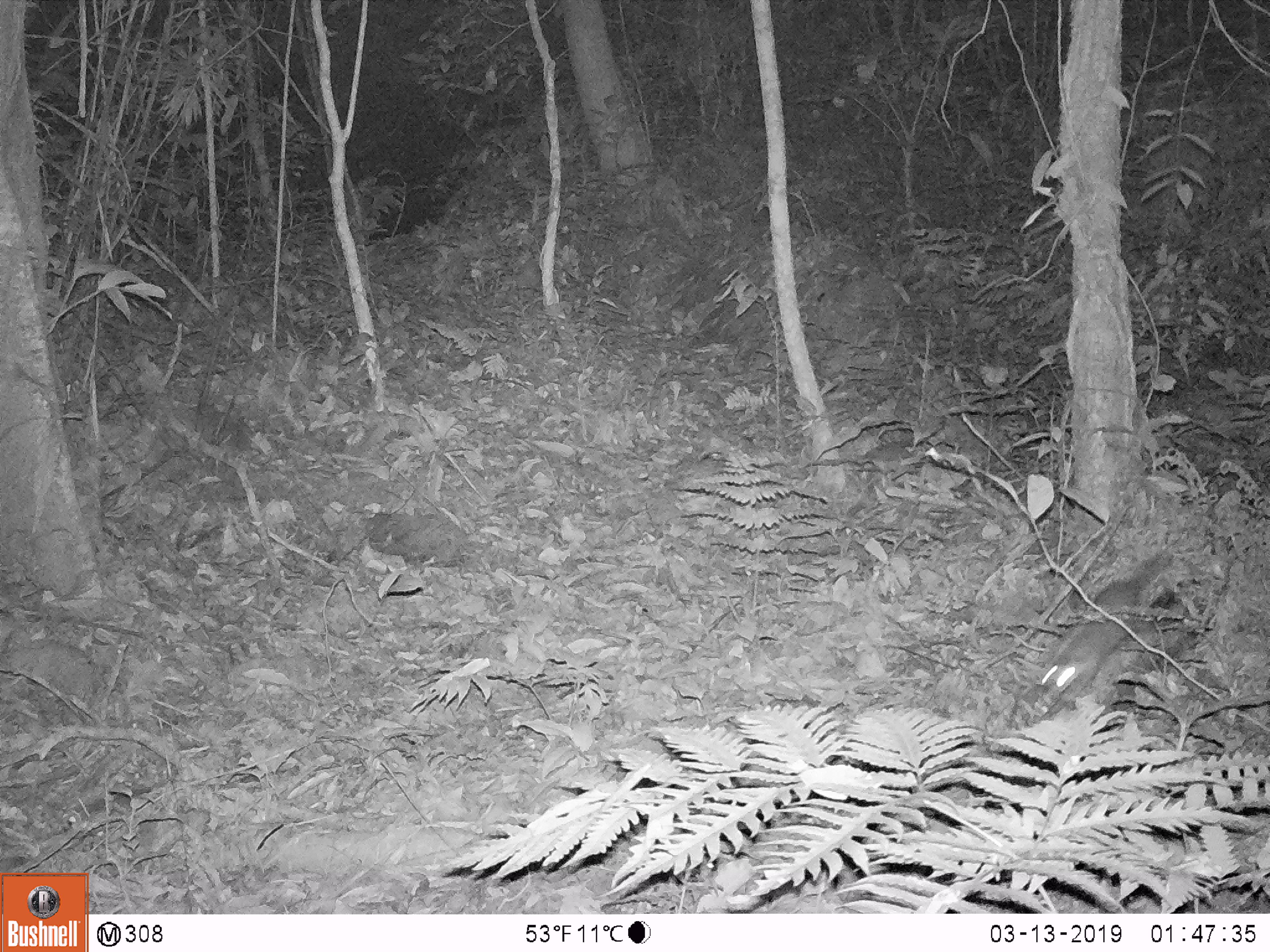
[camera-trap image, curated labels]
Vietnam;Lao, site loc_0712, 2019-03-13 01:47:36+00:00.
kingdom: Animalia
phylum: Chordata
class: Mammalia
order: Carnivora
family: Mustelidae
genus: Melogale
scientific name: Melogale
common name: ferret badger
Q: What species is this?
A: Ferret badger (Melogale).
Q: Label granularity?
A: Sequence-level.